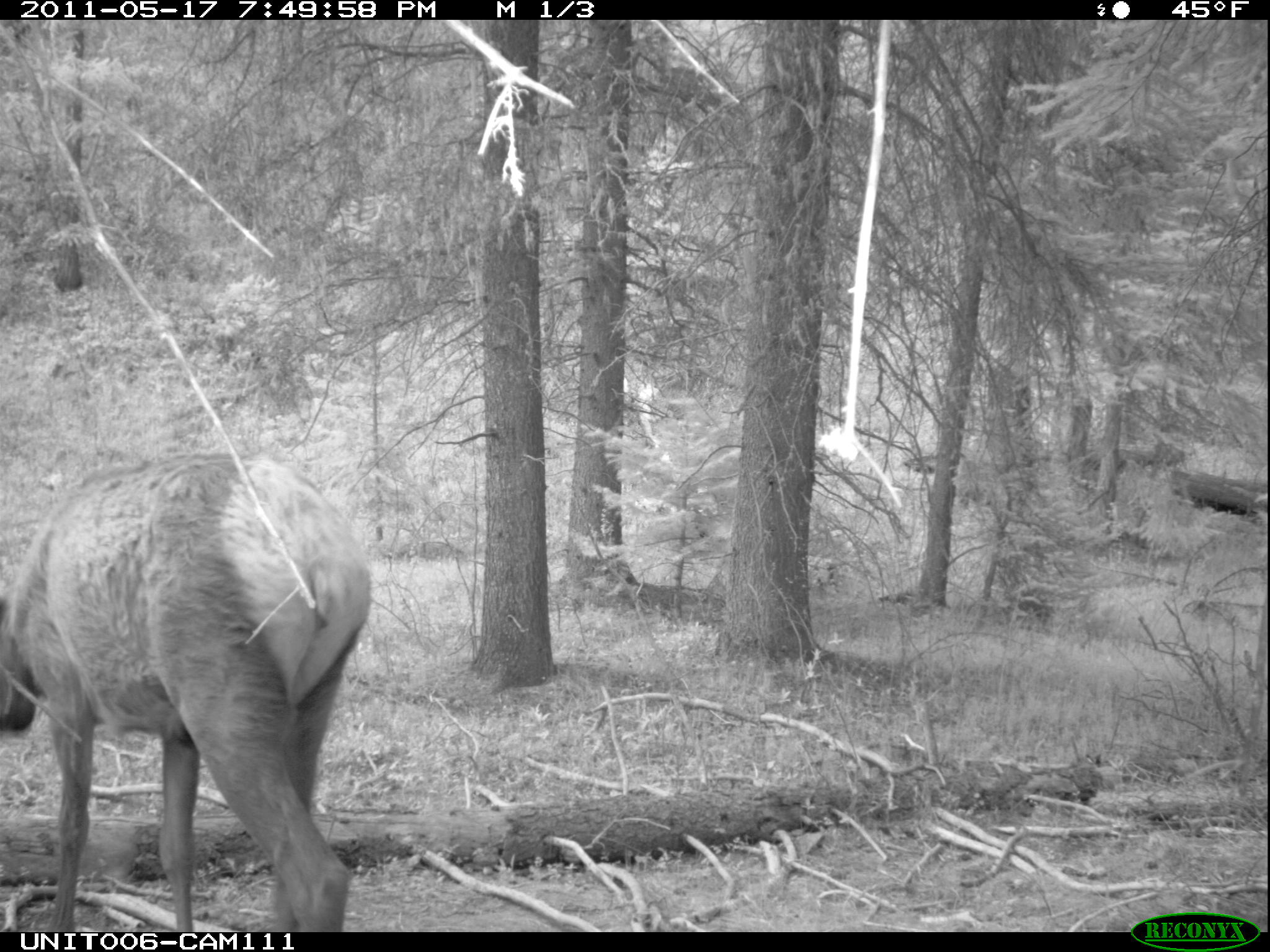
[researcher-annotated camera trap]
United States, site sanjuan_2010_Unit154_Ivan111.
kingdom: Animalia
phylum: Chordata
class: Mammalia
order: Artiodactyla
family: Cervidae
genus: Cervus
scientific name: Cervus elaphus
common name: red deer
Cervus elaphus (red deer).